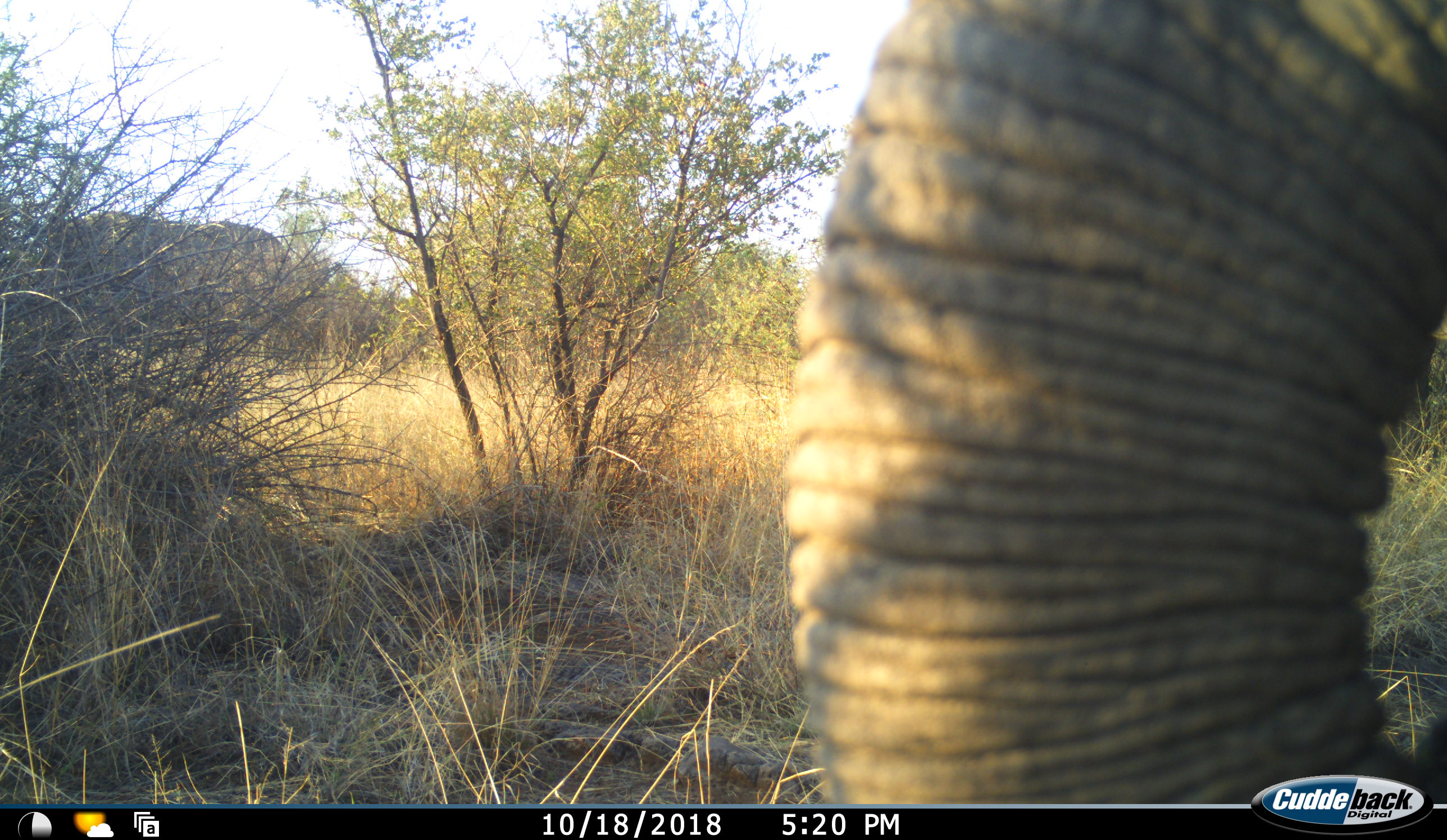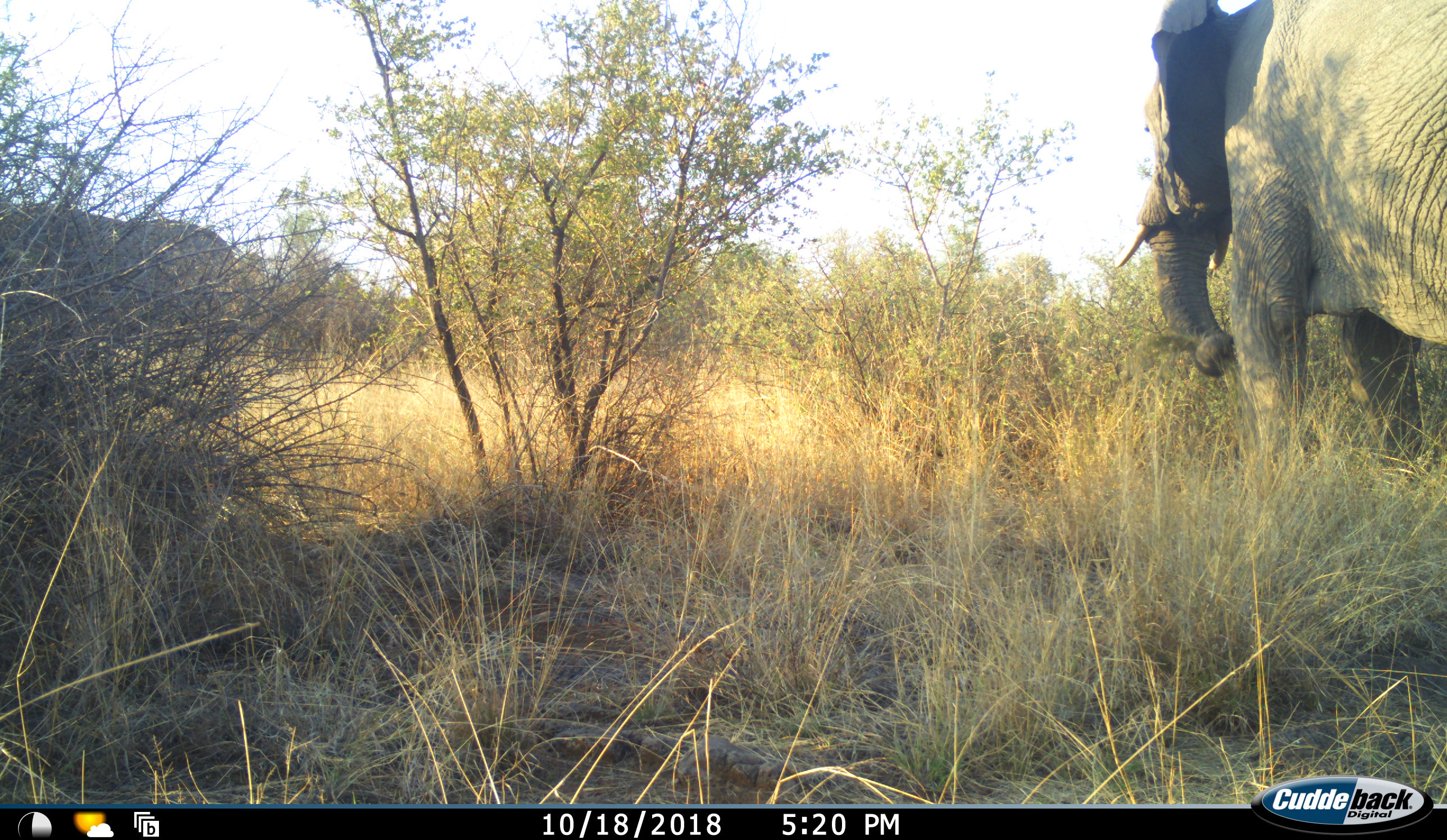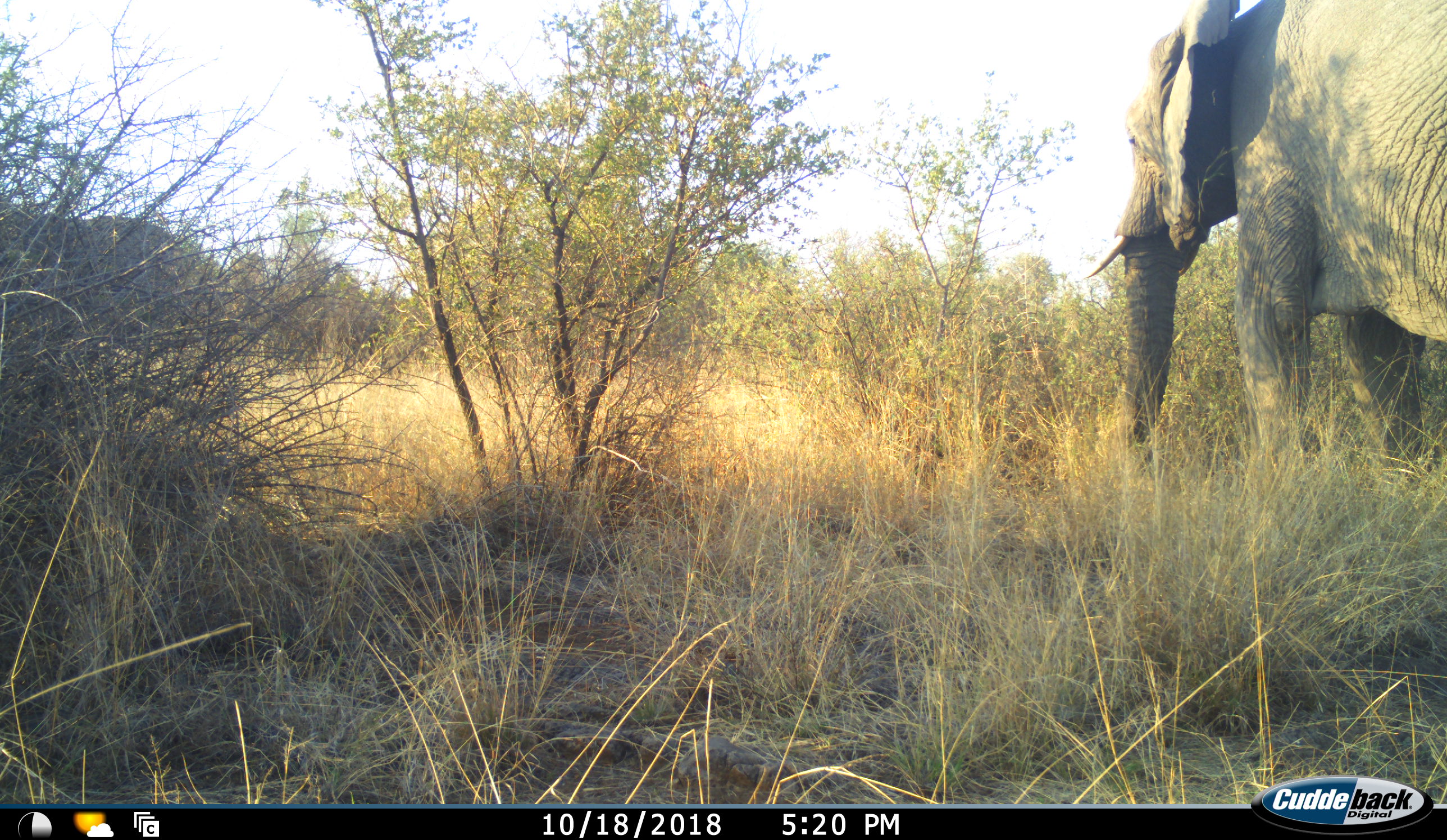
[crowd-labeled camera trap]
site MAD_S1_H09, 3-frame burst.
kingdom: Animalia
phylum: Chordata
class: Mammalia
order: Proboscidea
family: Elephantidae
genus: Loxodonta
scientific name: Loxodonta africana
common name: african bush elephant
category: elephant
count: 2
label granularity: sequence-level